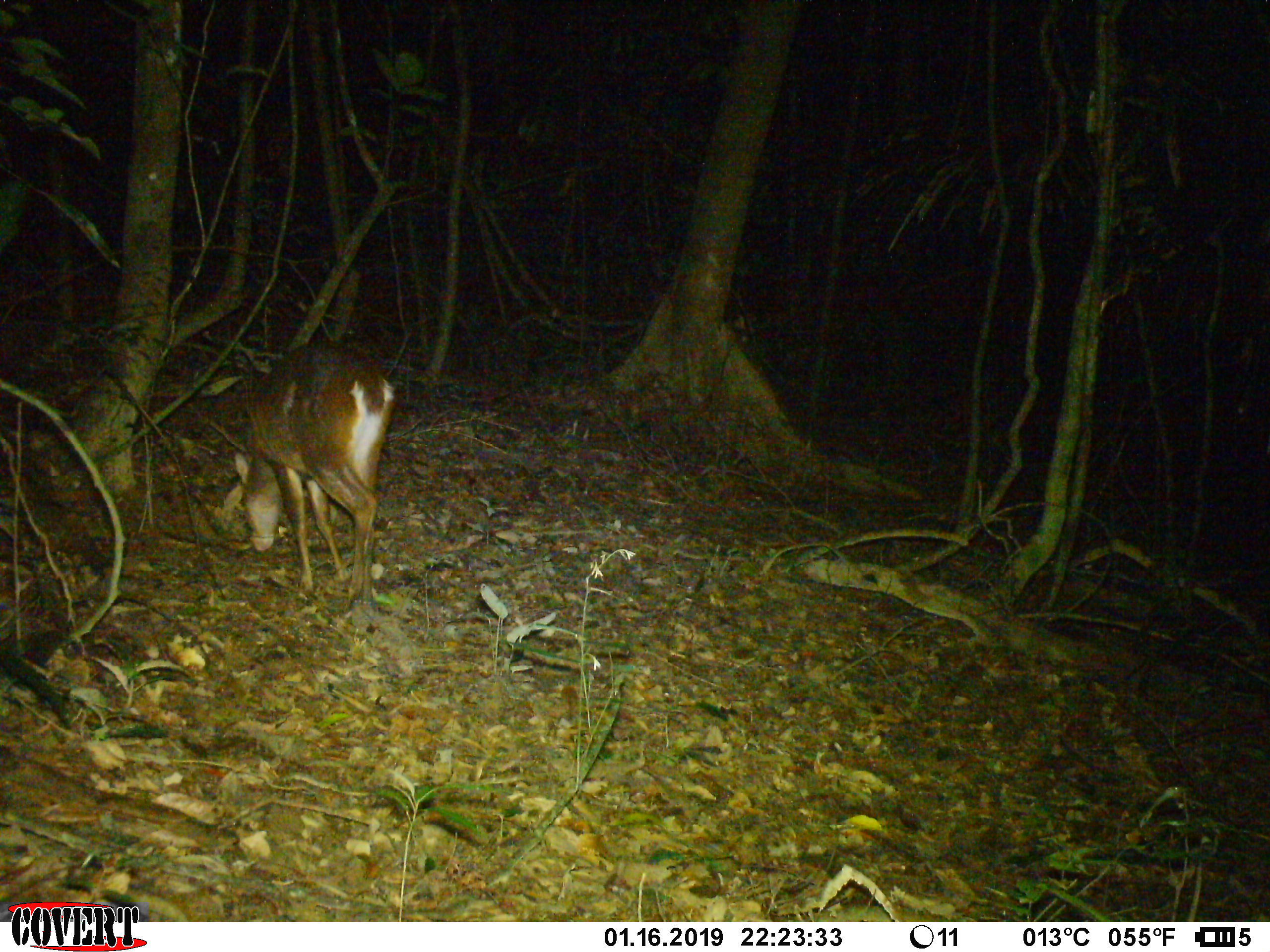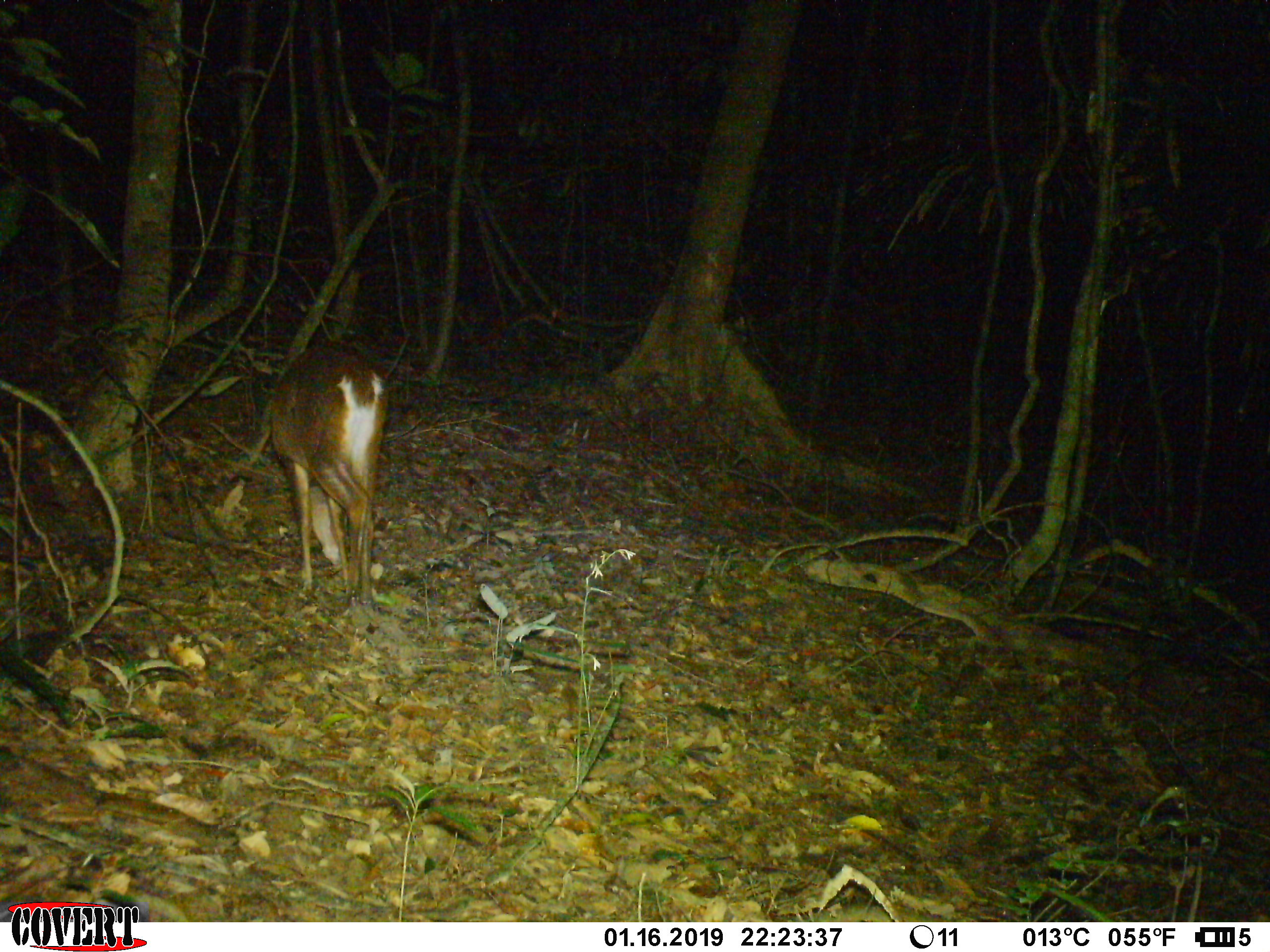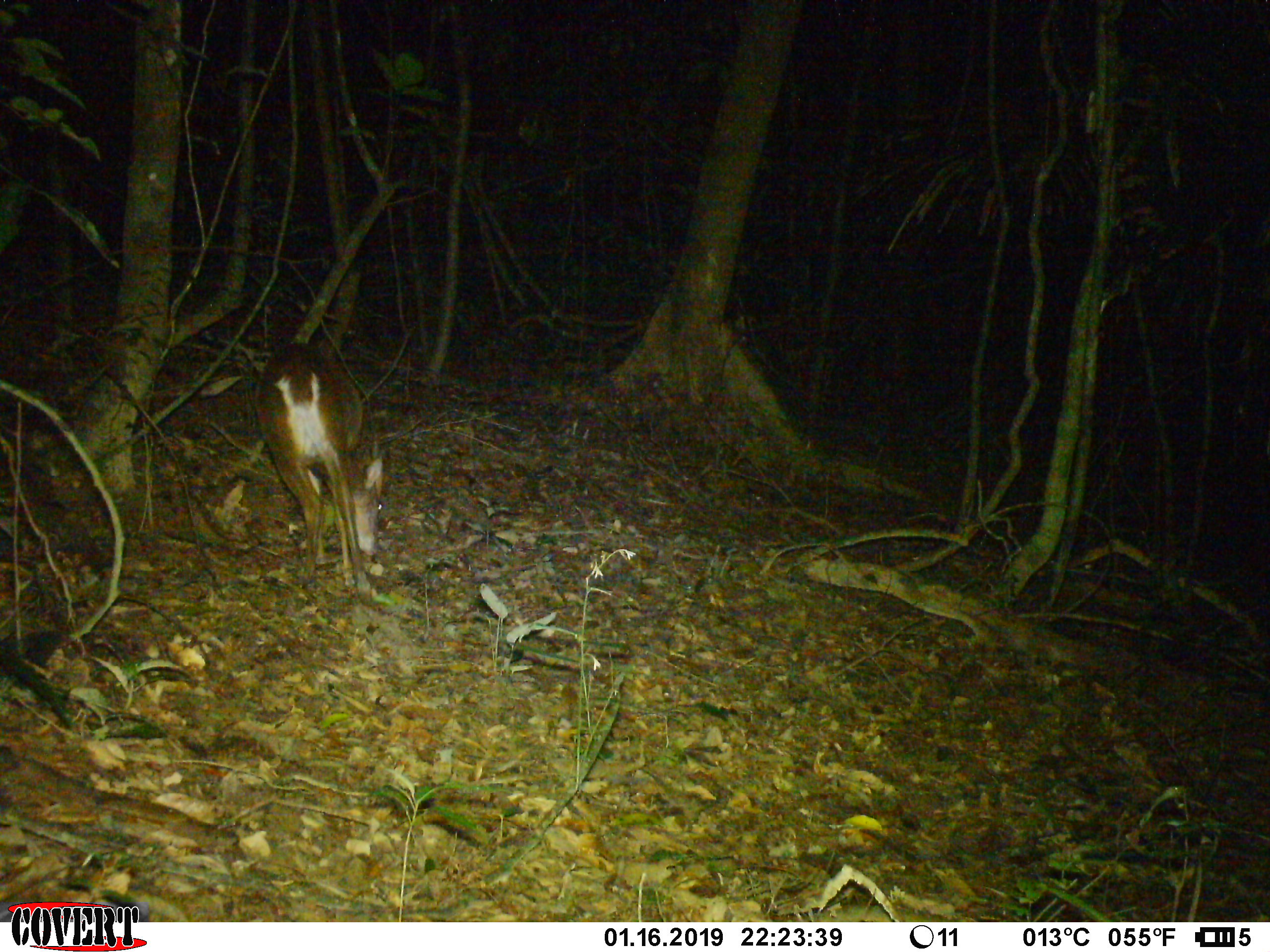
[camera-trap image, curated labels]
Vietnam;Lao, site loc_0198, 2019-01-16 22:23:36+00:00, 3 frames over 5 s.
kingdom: Animalia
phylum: Chordata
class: Mammalia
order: Artiodactyla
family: Cervidae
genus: Muntiacus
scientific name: Muntiacus vuquangensis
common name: large-antlered muntjac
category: large antlered muntjac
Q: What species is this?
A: Large antlered muntjac (large-antlered muntjac) (Muntiacus vuquangensis).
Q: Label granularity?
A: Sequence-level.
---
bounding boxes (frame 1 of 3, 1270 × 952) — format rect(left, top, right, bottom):
large antlered muntjac: rect(233, 338, 396, 617)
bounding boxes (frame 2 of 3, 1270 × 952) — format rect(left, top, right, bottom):
large antlered muntjac: rect(267, 339, 387, 604)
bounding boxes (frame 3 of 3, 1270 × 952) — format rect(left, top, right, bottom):
large antlered muntjac: rect(252, 342, 383, 605)